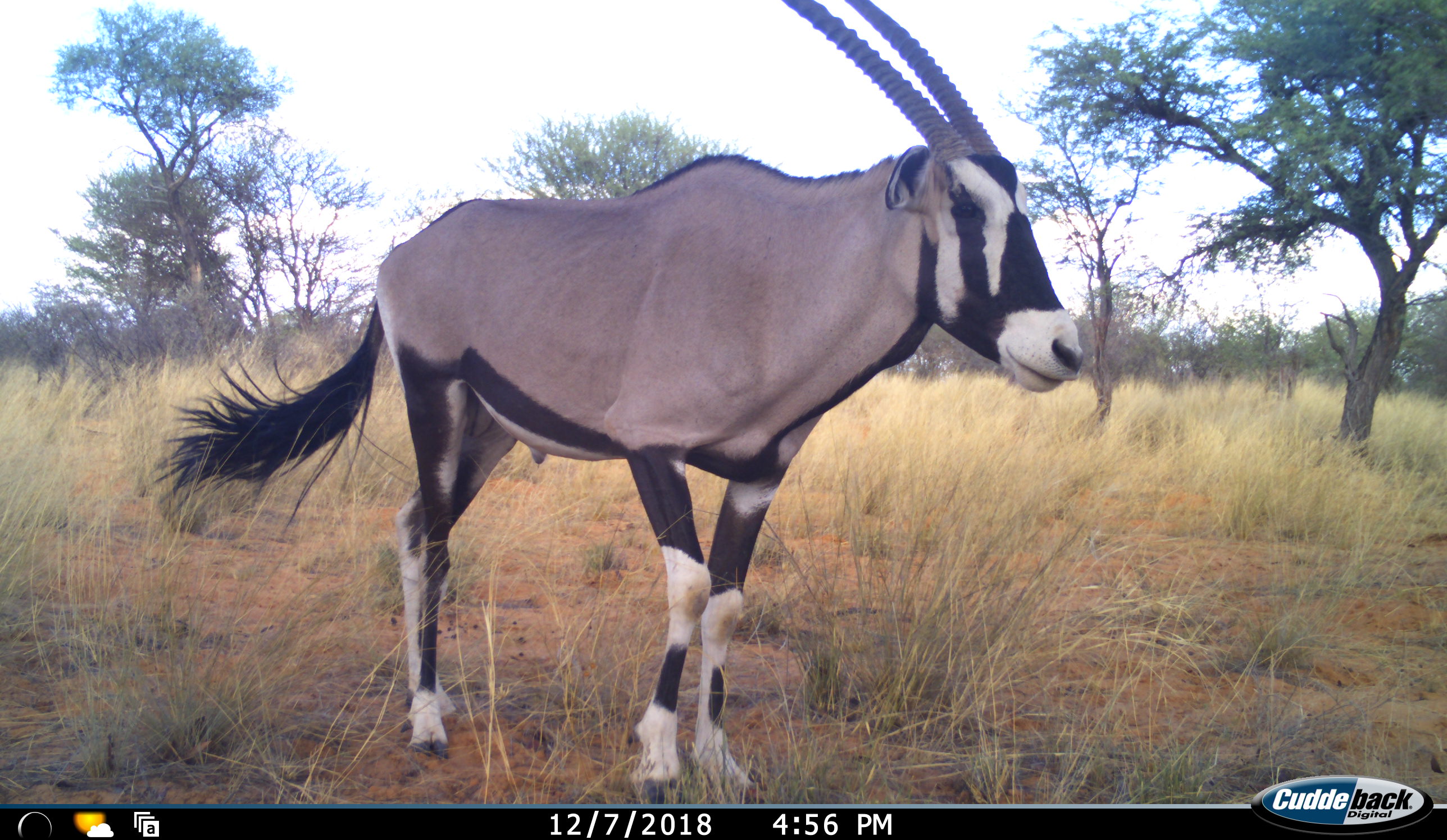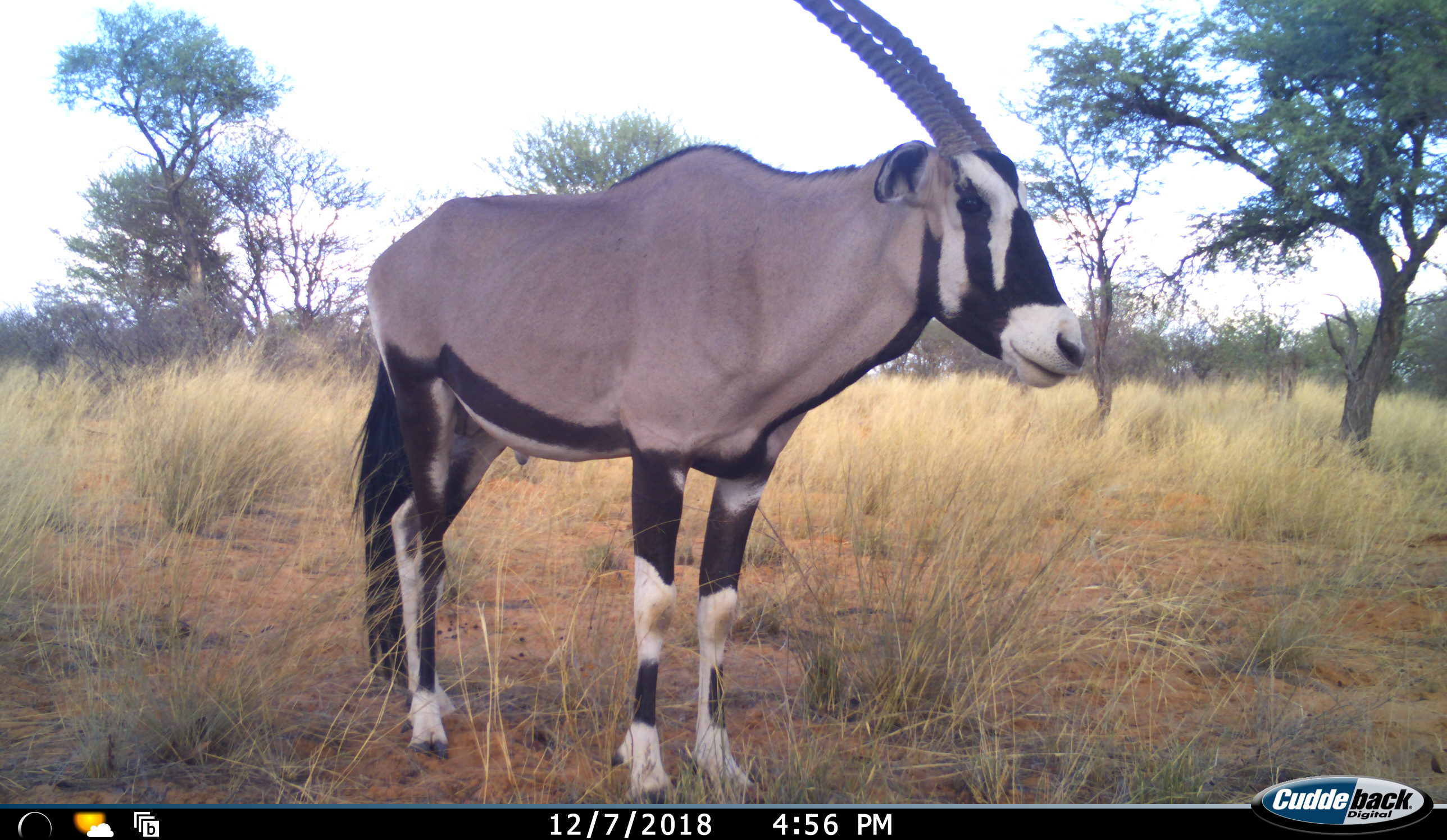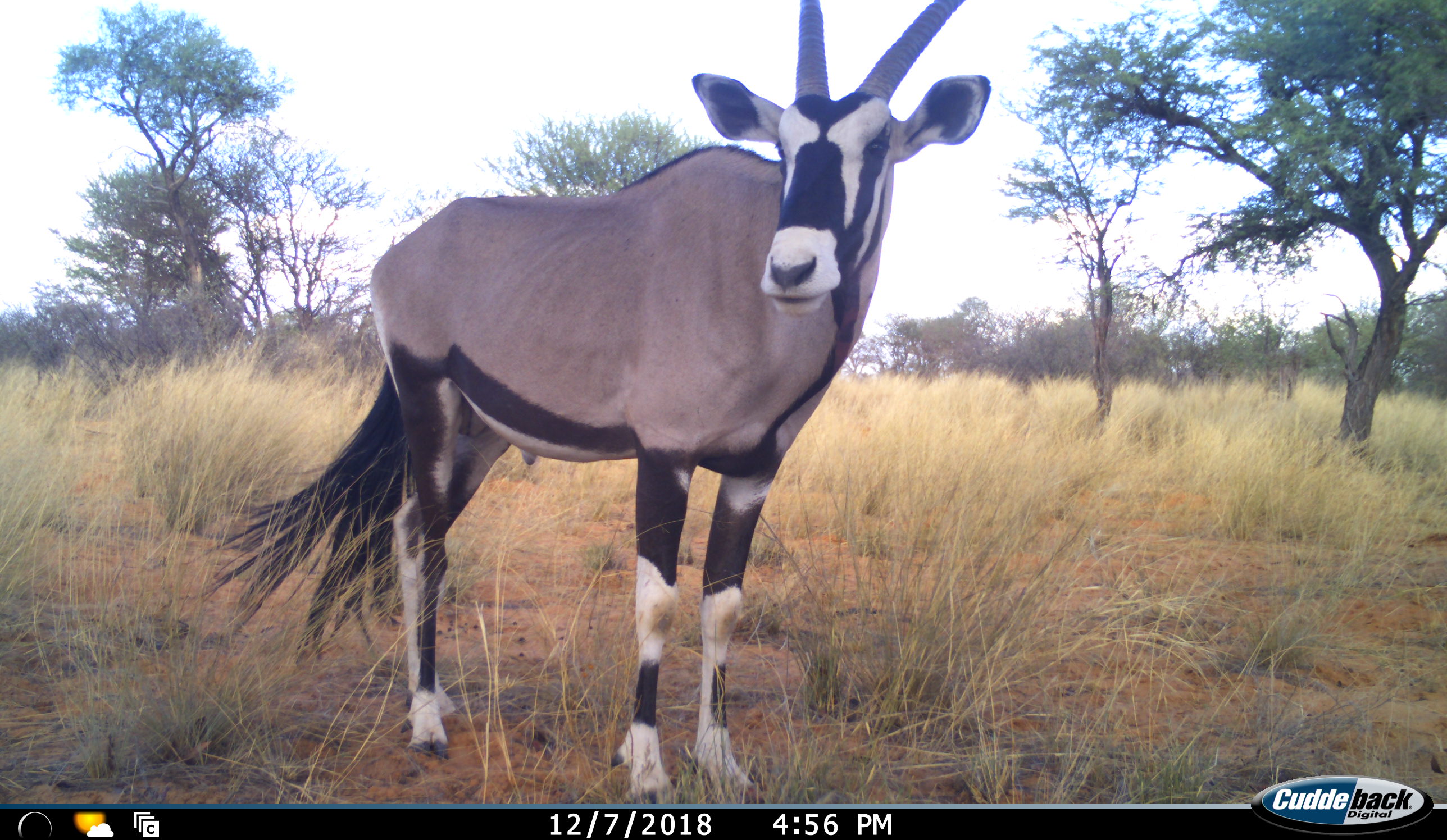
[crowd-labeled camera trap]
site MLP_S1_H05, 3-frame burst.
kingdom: Animalia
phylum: Chordata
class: Mammalia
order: Artiodactyla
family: Bovidae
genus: Oryx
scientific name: Oryx gazella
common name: gemsbok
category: oryx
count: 1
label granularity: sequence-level